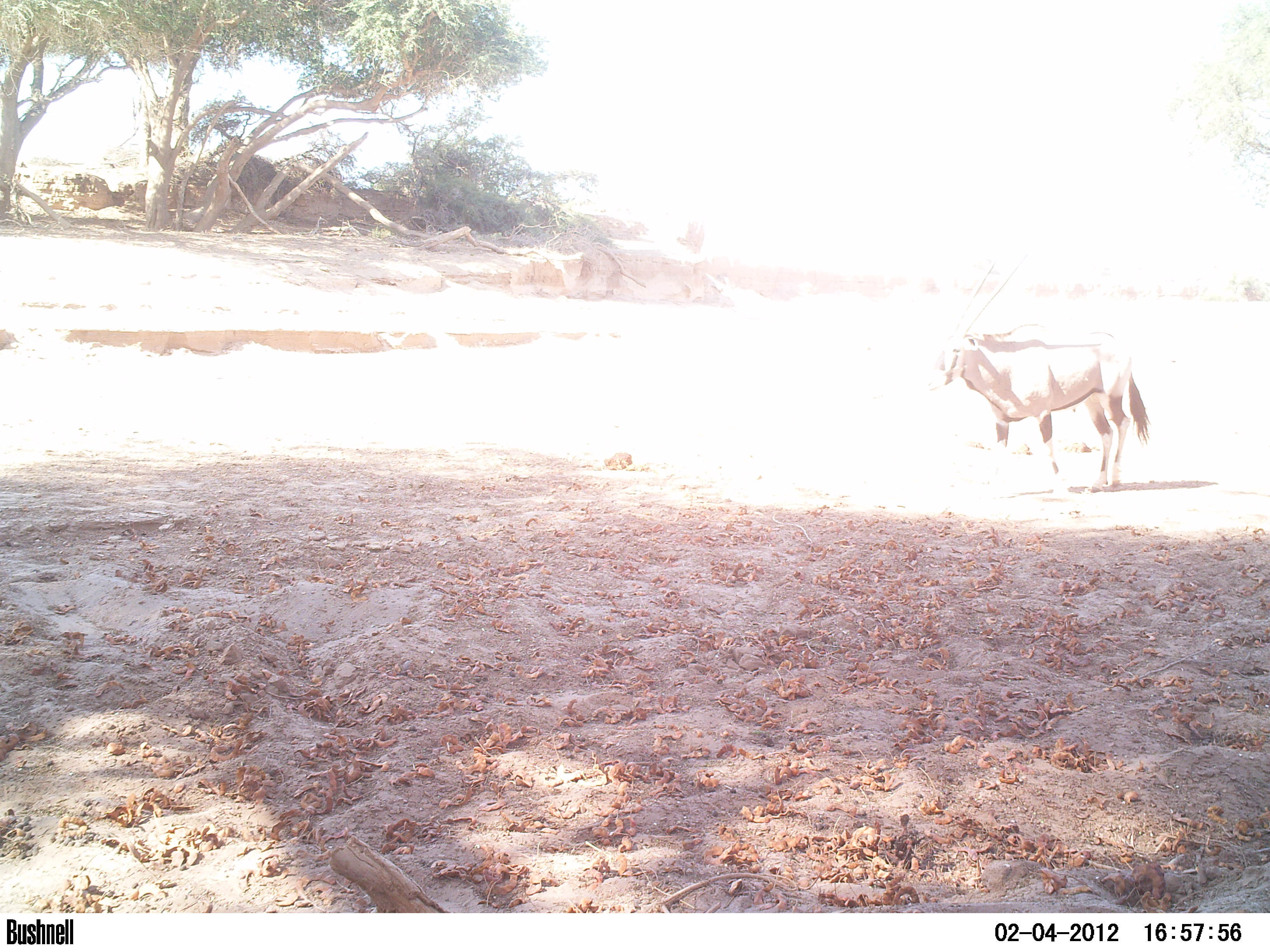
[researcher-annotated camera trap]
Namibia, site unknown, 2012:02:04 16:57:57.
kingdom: Animalia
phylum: Chordata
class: Mammalia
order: Artiodactyla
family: Bovidae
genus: Oryx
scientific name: Oryx gazella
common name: gemsbok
Oryx gazella (gemsbok).